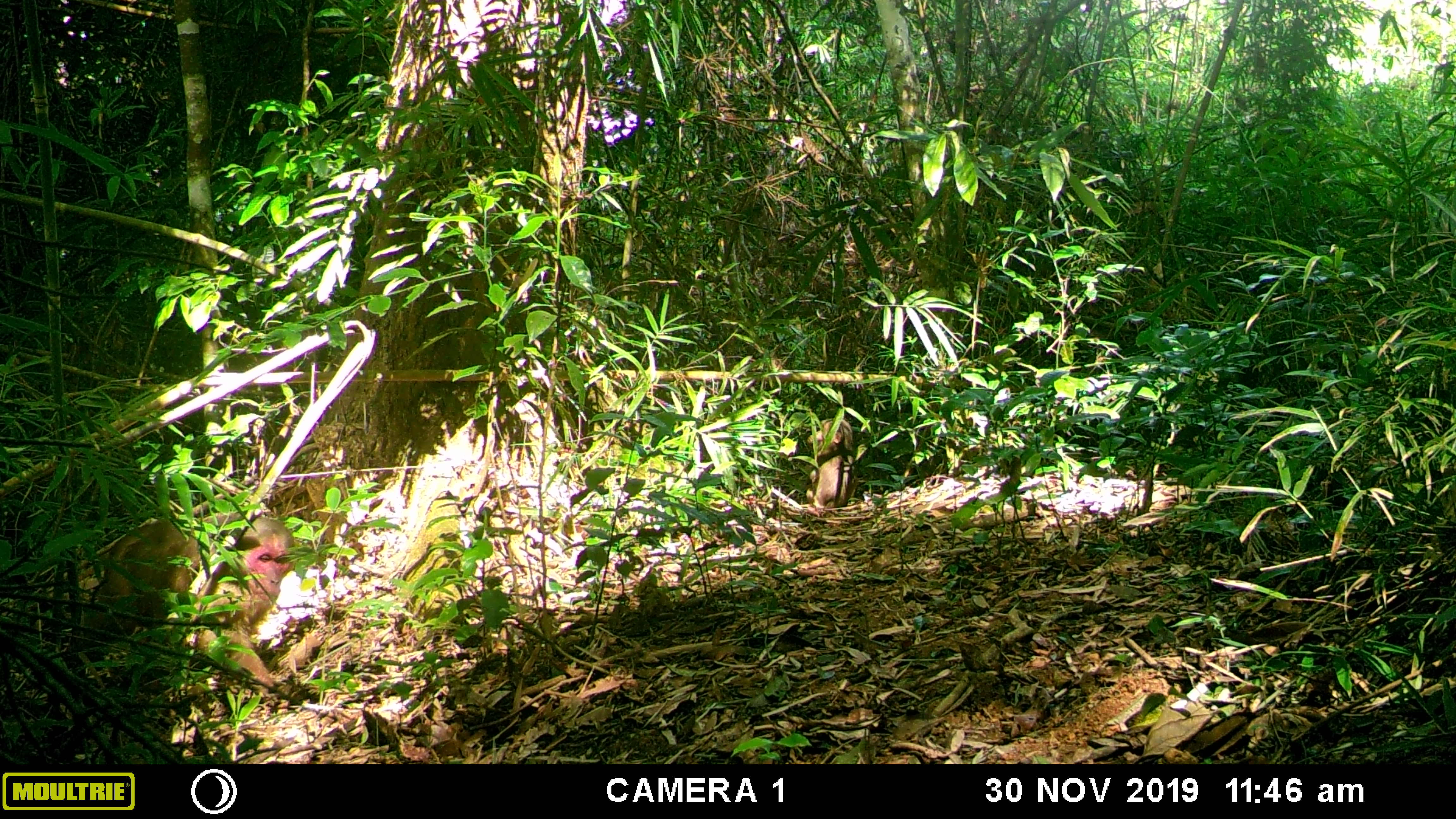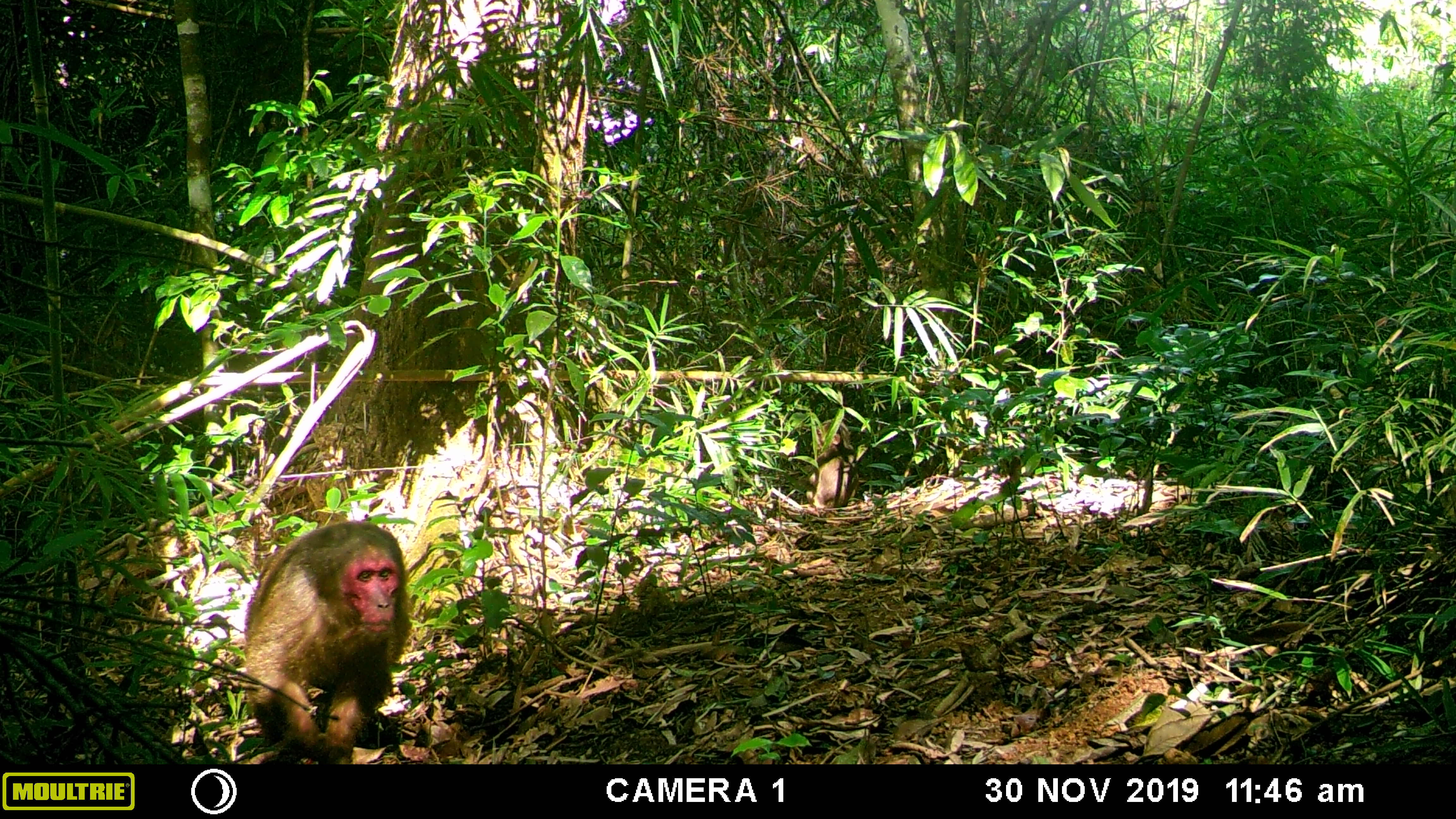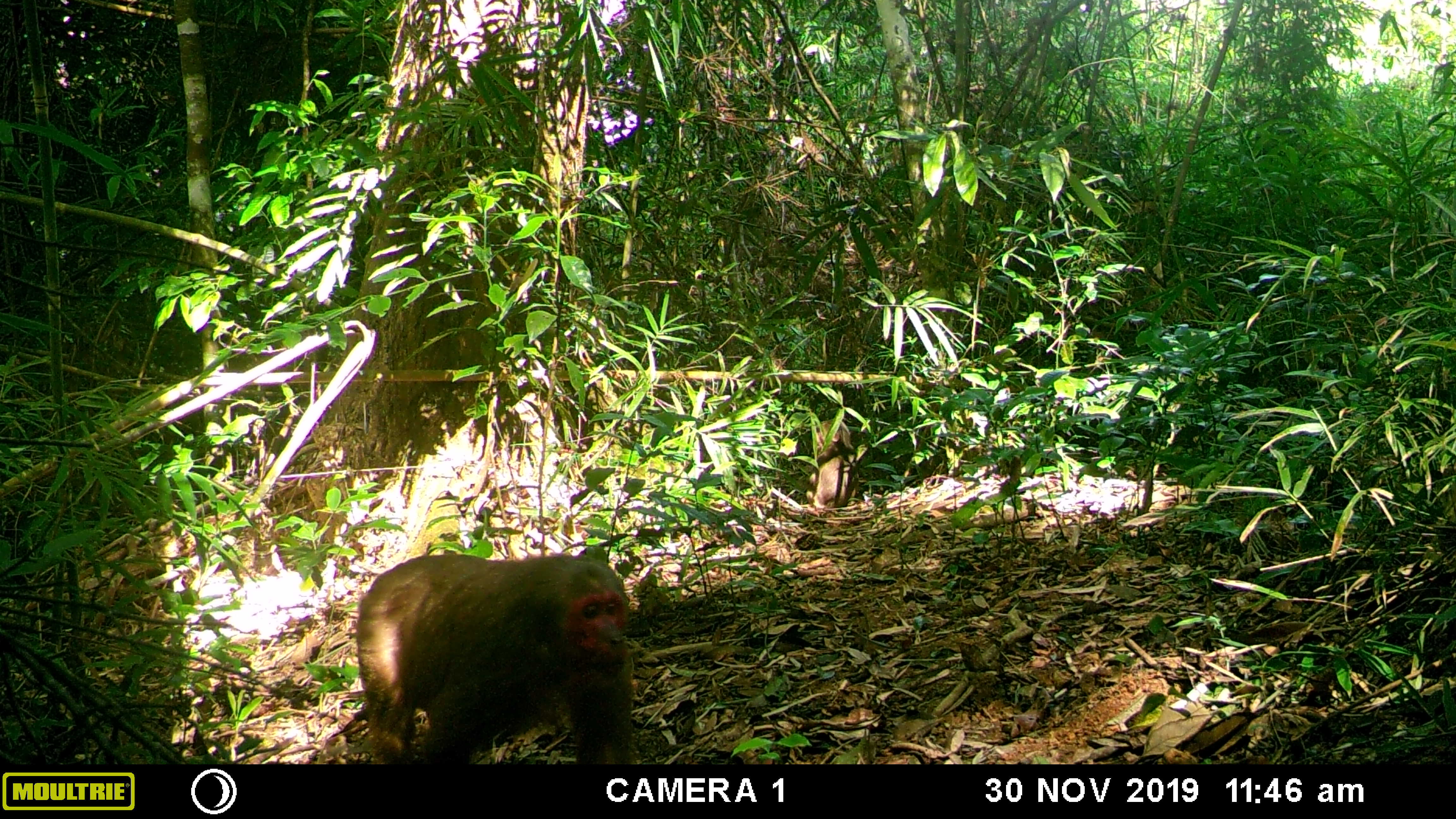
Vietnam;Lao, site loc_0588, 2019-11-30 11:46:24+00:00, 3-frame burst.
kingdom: Animalia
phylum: Chordata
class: Mammalia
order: Primates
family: Cercopithecidae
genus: Macaca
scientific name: Macaca arctoides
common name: stump-tailed macaque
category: stump tailed macaque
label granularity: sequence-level